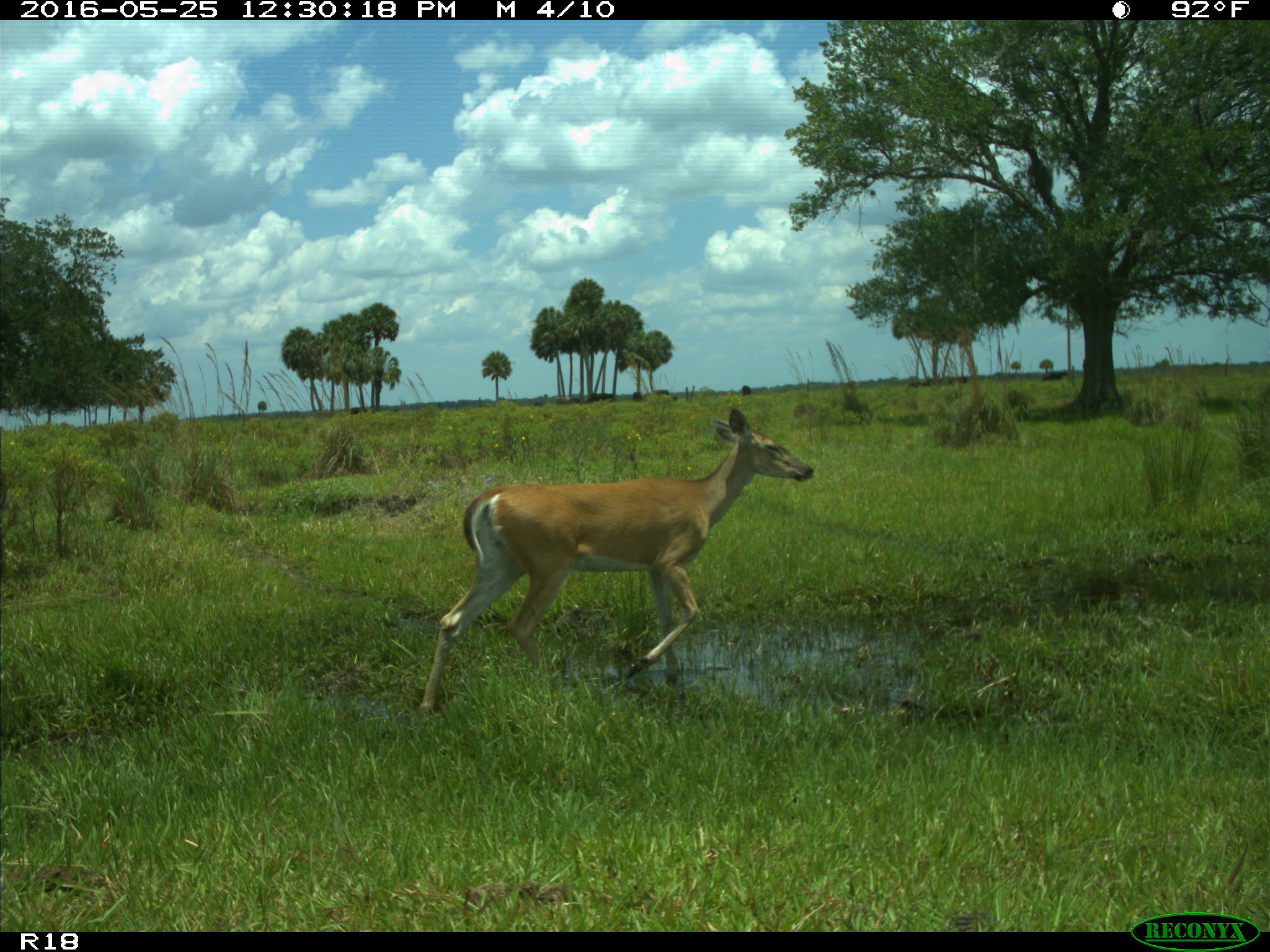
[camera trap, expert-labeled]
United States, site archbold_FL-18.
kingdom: Animalia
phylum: Chordata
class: Mammalia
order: Artiodactyla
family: Cervidae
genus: Odocoileus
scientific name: Odocoileus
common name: deer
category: unidentified deer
Unidentified deer (deer) (Odocoileus).